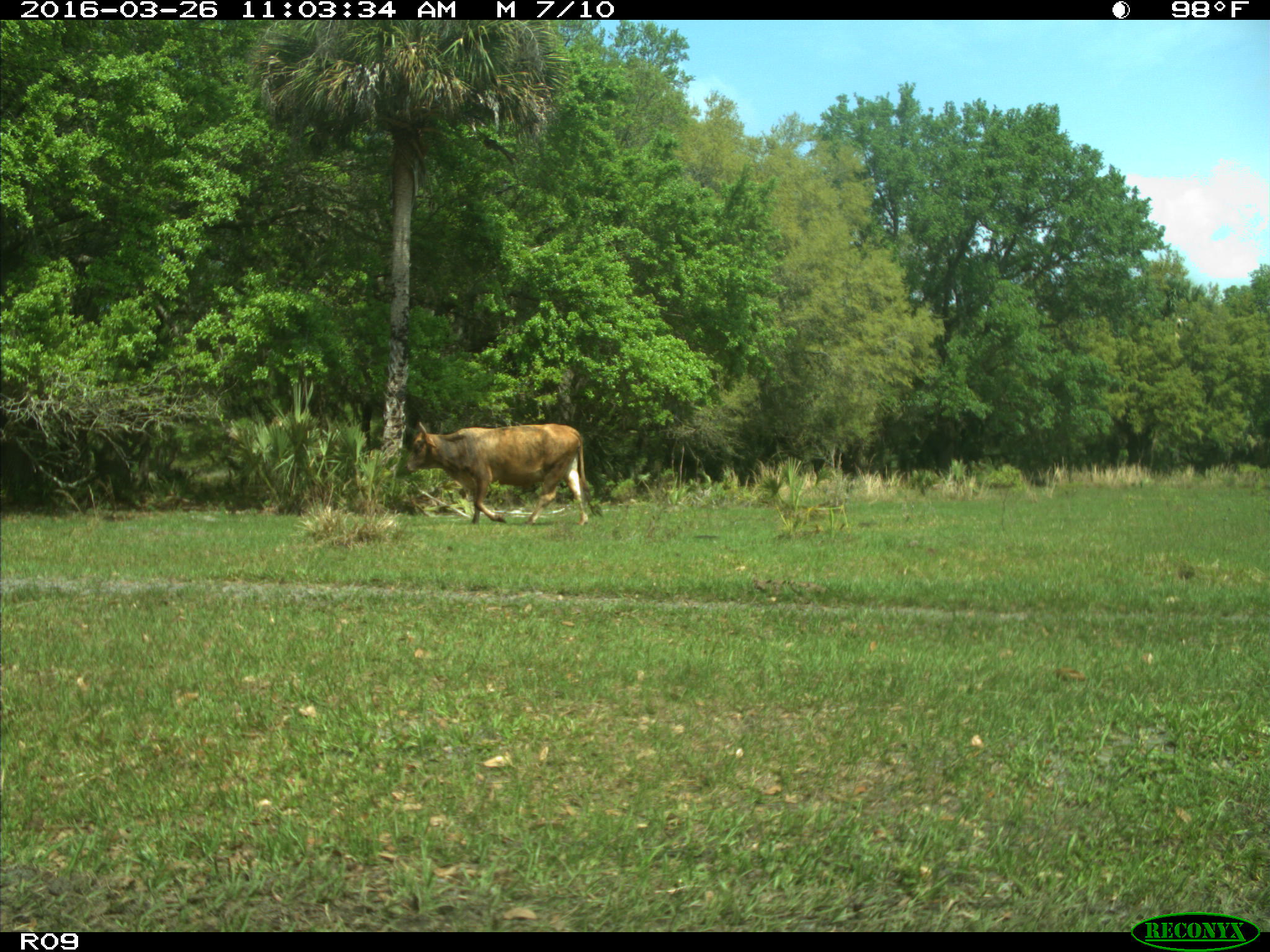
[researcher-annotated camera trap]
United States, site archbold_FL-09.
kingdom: Animalia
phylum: Chordata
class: Mammalia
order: Artiodactyla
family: Bovidae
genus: Bos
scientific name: Bos taurus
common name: domestic cow